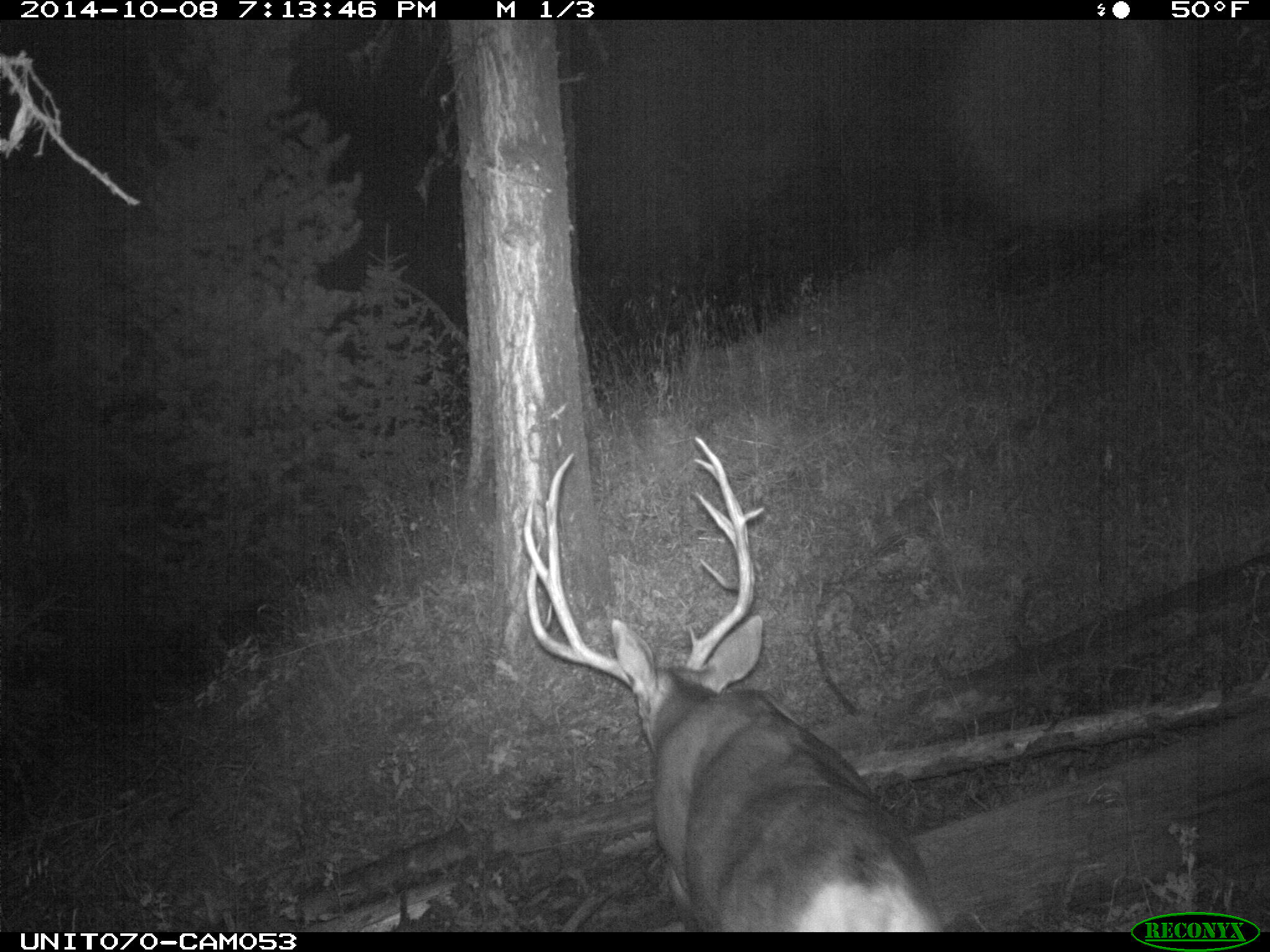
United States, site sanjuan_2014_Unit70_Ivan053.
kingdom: Animalia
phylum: Chordata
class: Mammalia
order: Artiodactyla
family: Cervidae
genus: Odocoileus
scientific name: Odocoileus hemionus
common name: mule deer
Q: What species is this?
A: Odocoileus hemionus (mule deer).